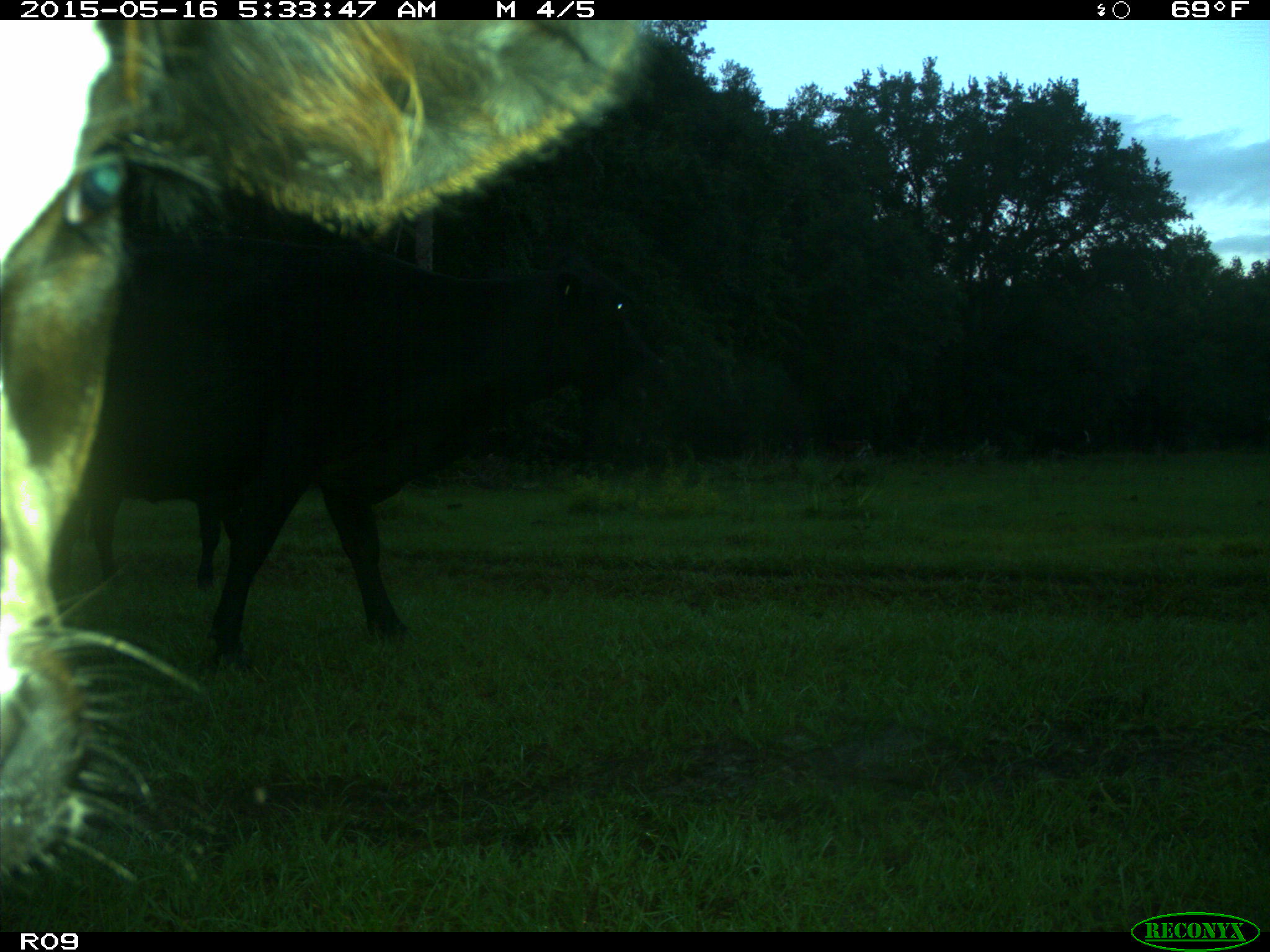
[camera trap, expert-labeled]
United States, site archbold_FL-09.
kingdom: Animalia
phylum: Chordata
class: Mammalia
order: Artiodactyla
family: Bovidae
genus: Bos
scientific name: Bos taurus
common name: domestic cow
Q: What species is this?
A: Bos taurus (domestic cow).